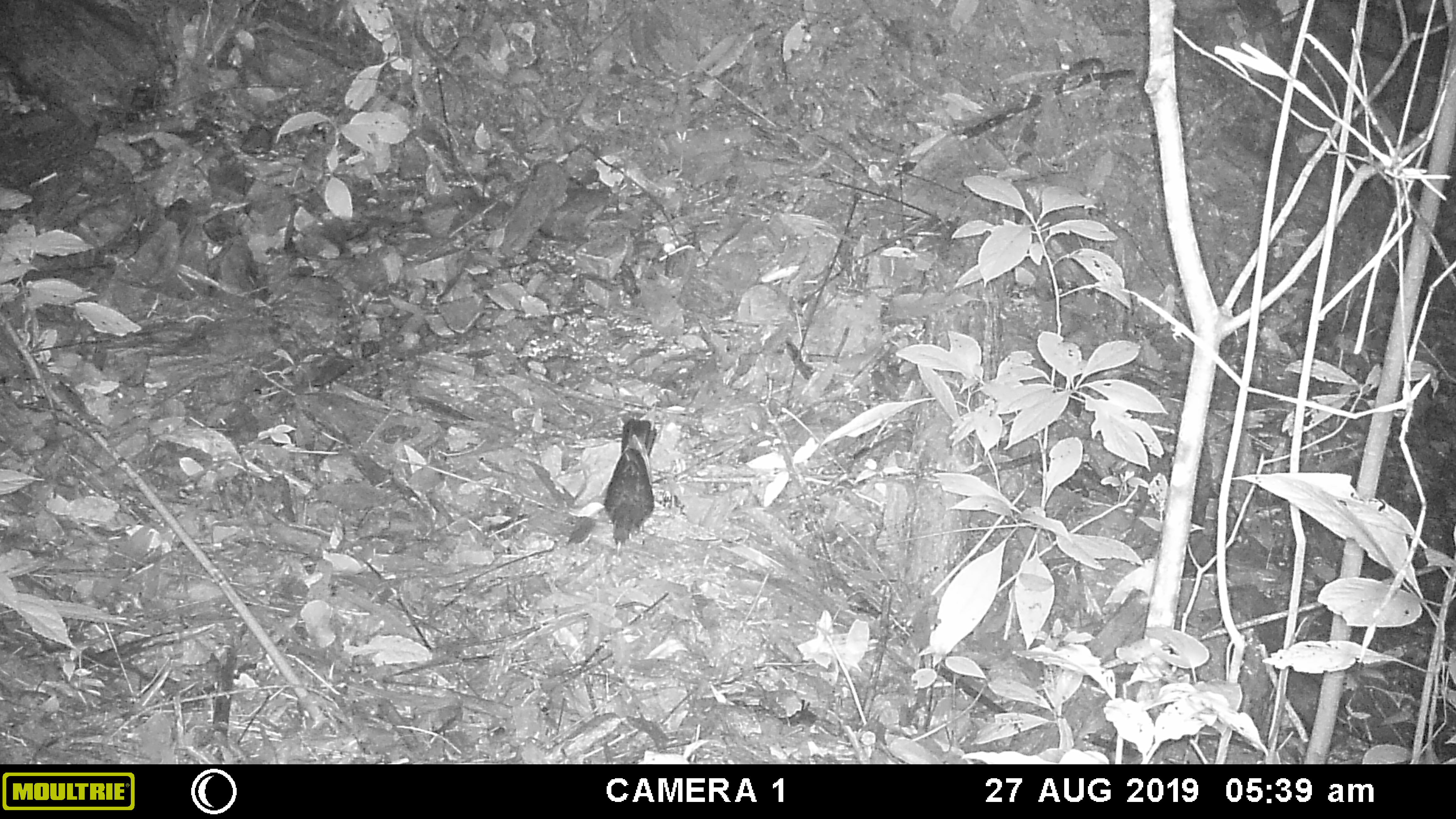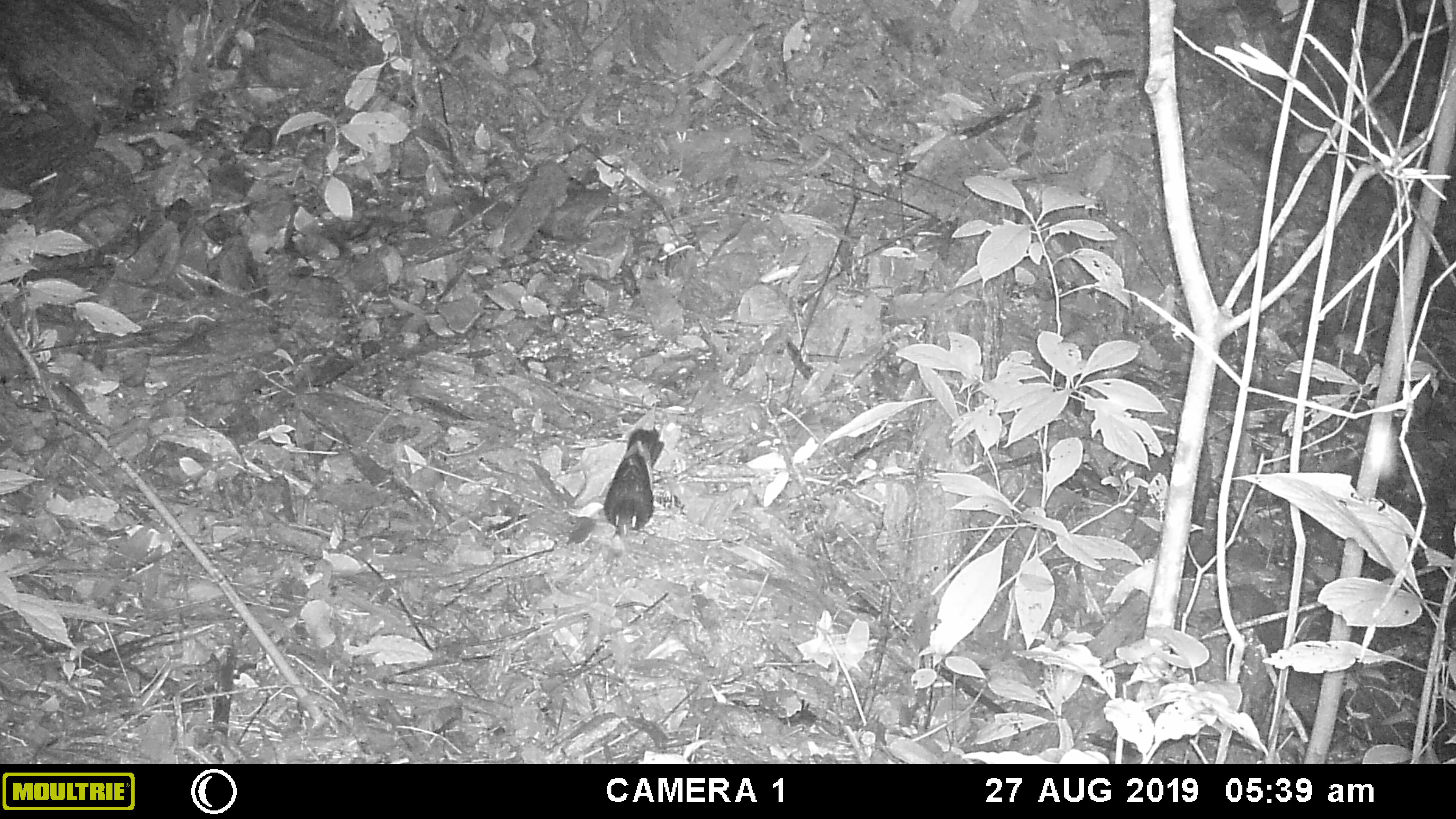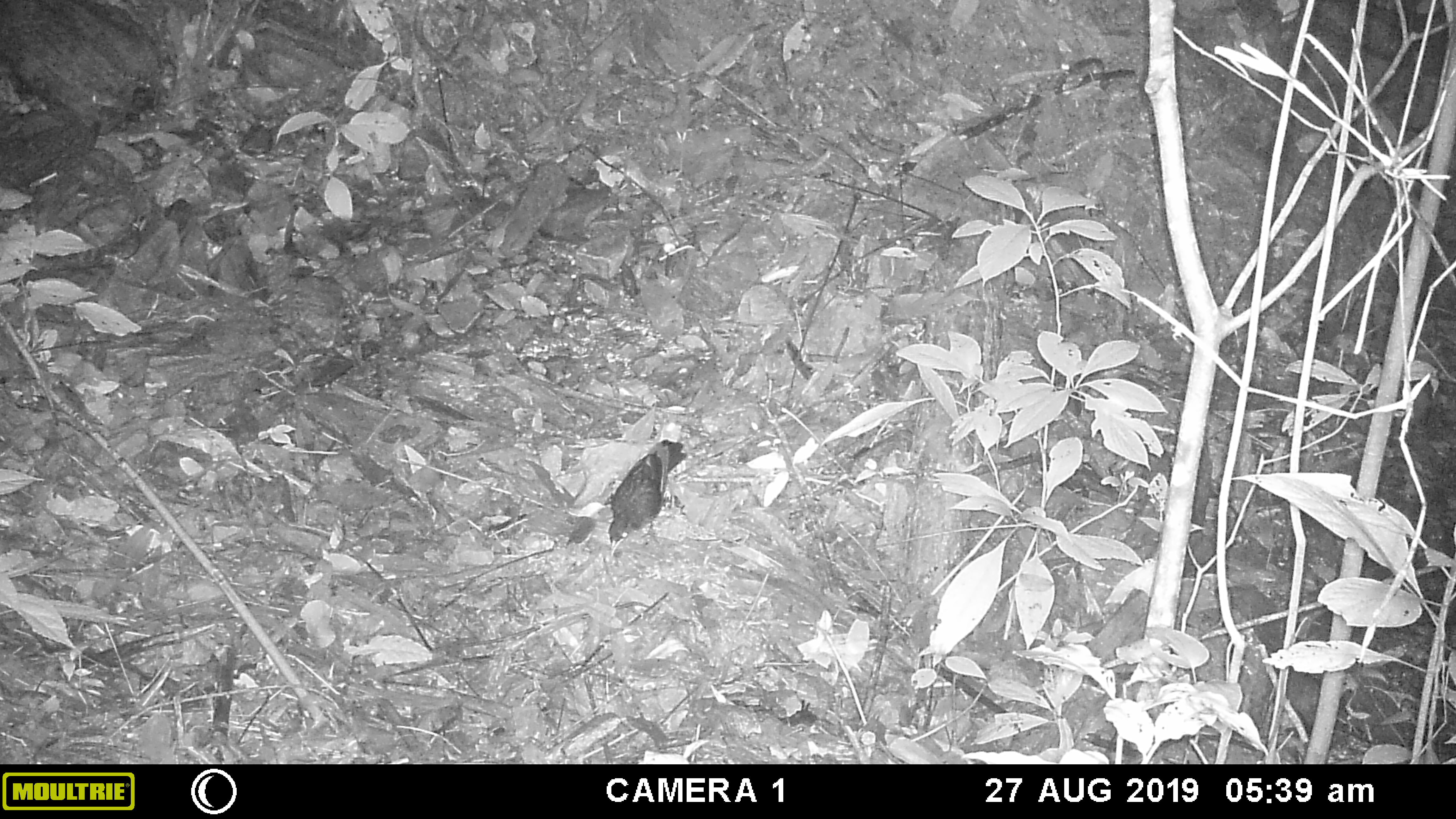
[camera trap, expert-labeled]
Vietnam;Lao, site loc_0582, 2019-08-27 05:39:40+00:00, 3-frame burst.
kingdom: Animalia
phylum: Chordata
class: Aves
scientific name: Aves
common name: bird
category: unidentified bird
Unidentified bird (bird) (Aves). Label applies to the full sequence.